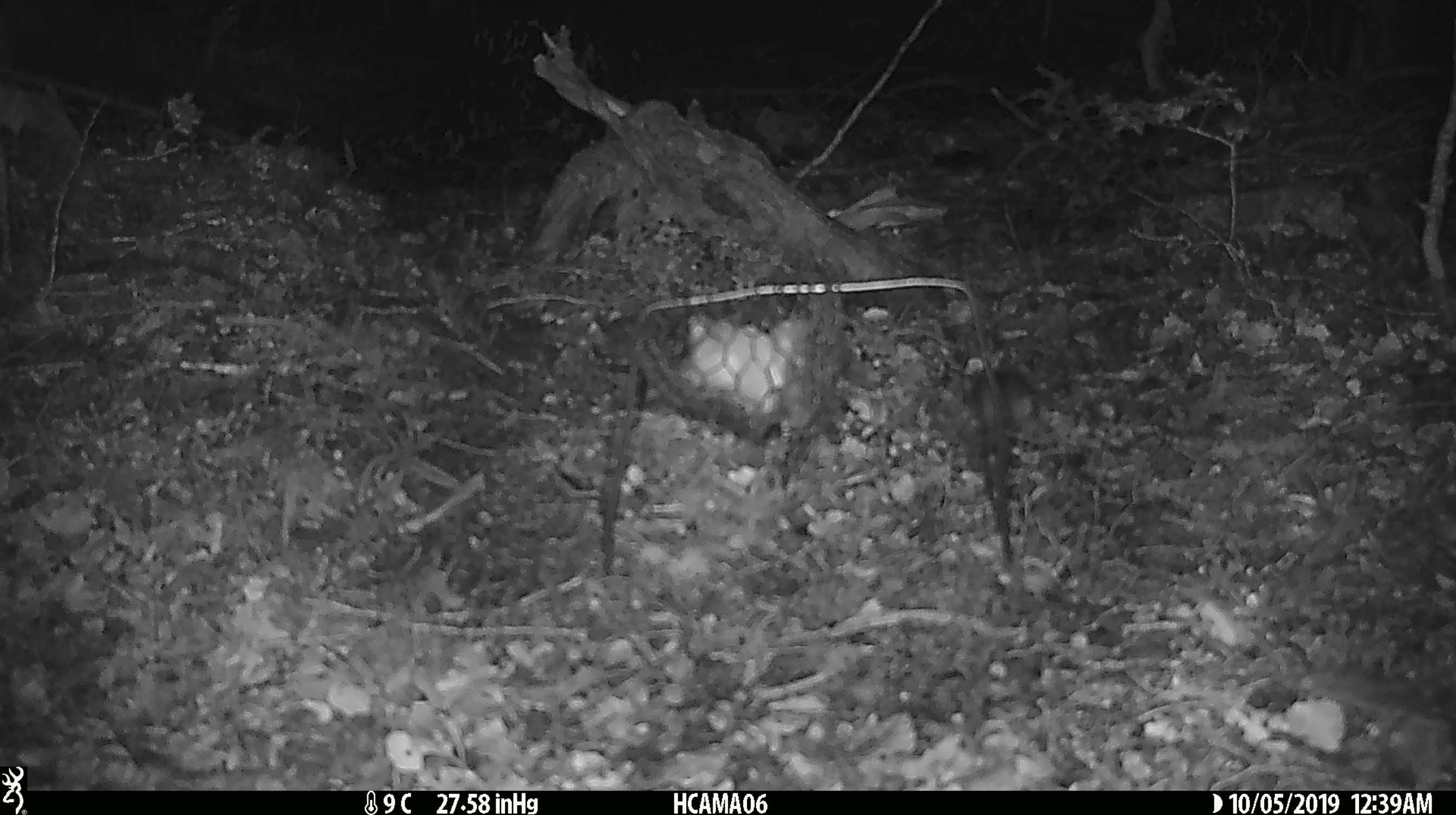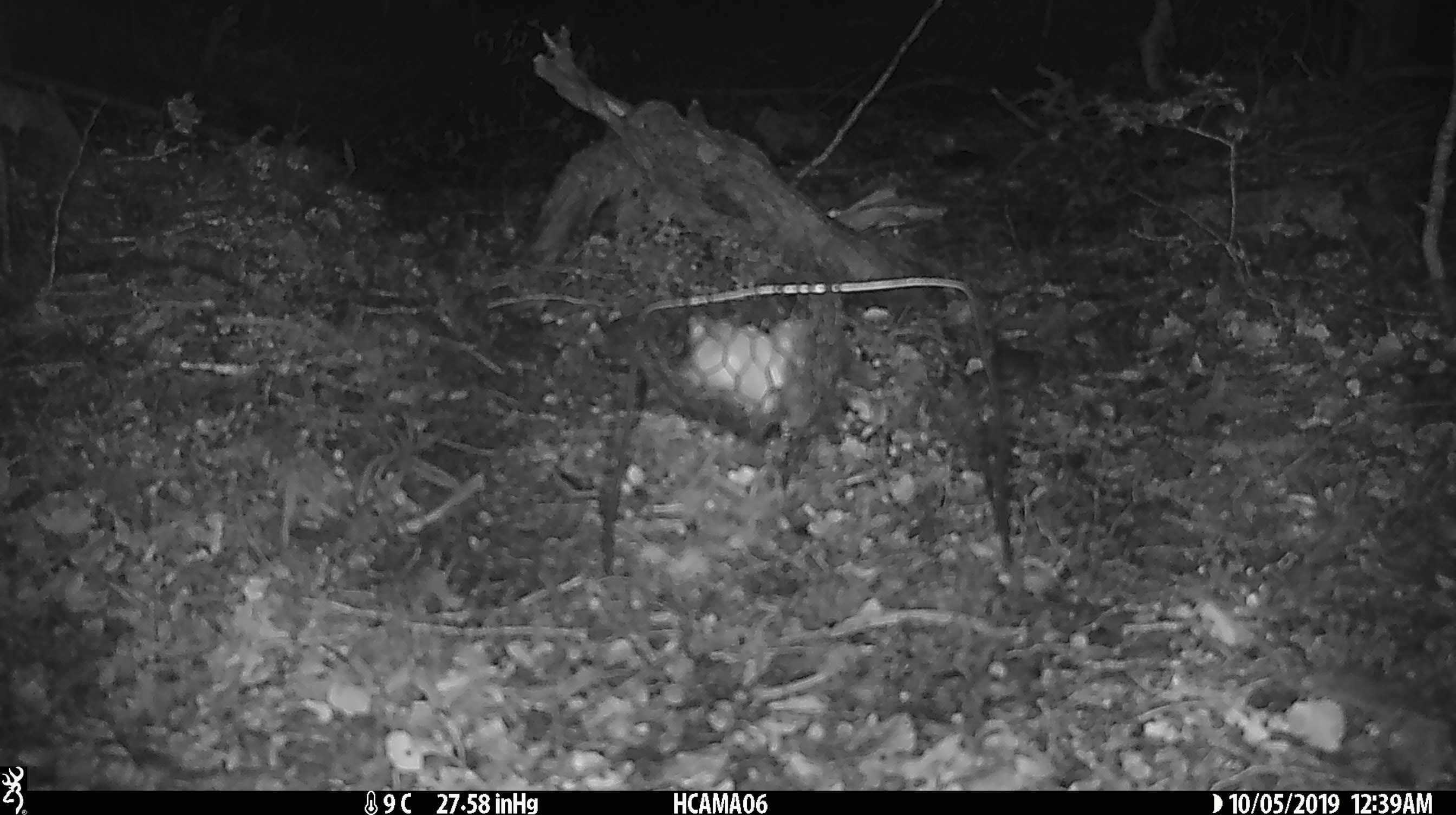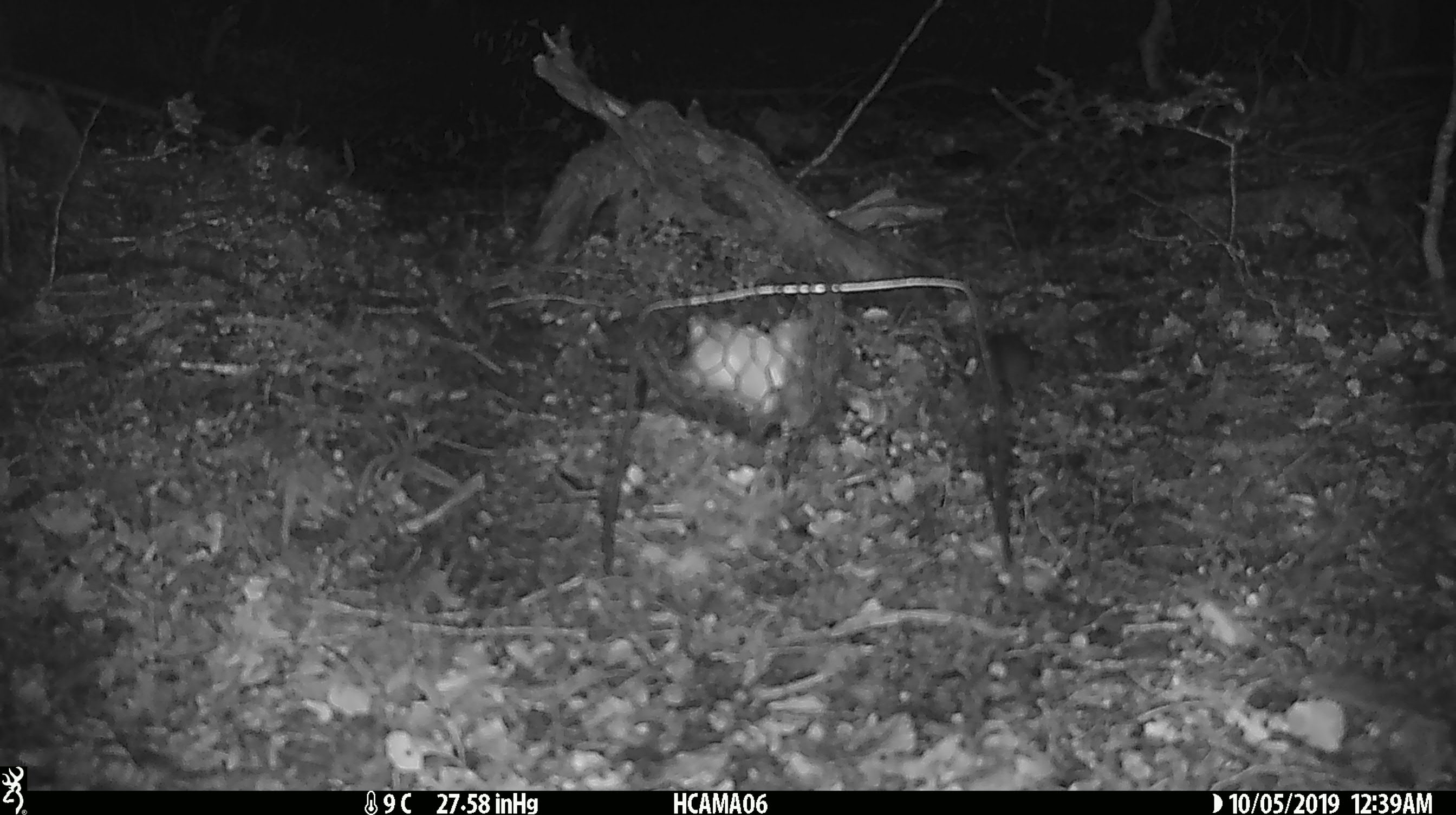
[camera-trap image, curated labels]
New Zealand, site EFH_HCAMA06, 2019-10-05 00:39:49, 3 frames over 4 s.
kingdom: Animalia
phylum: Chordata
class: Mammalia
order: Rodentia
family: Muridae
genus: Mus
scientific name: Mus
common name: mouse